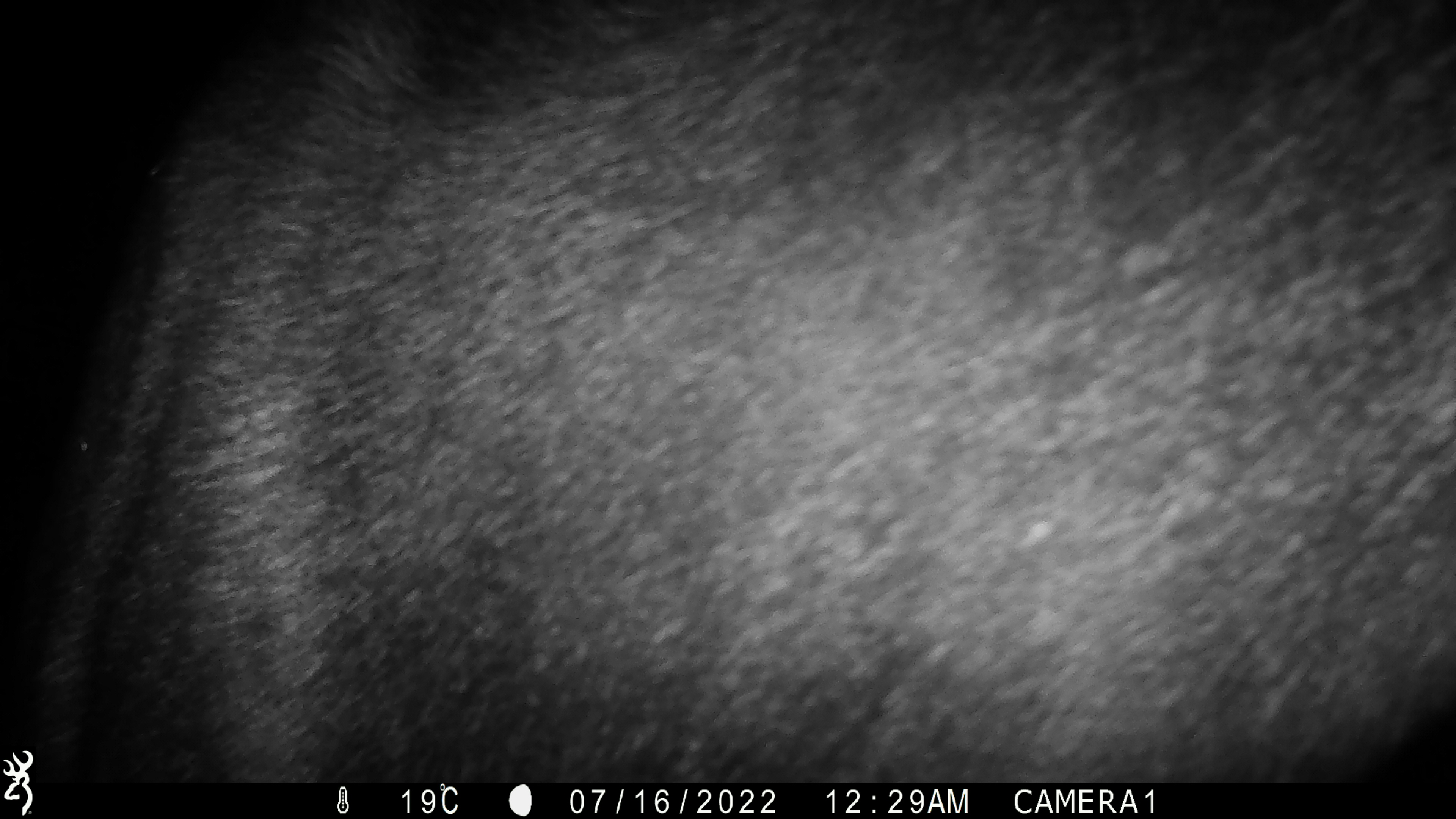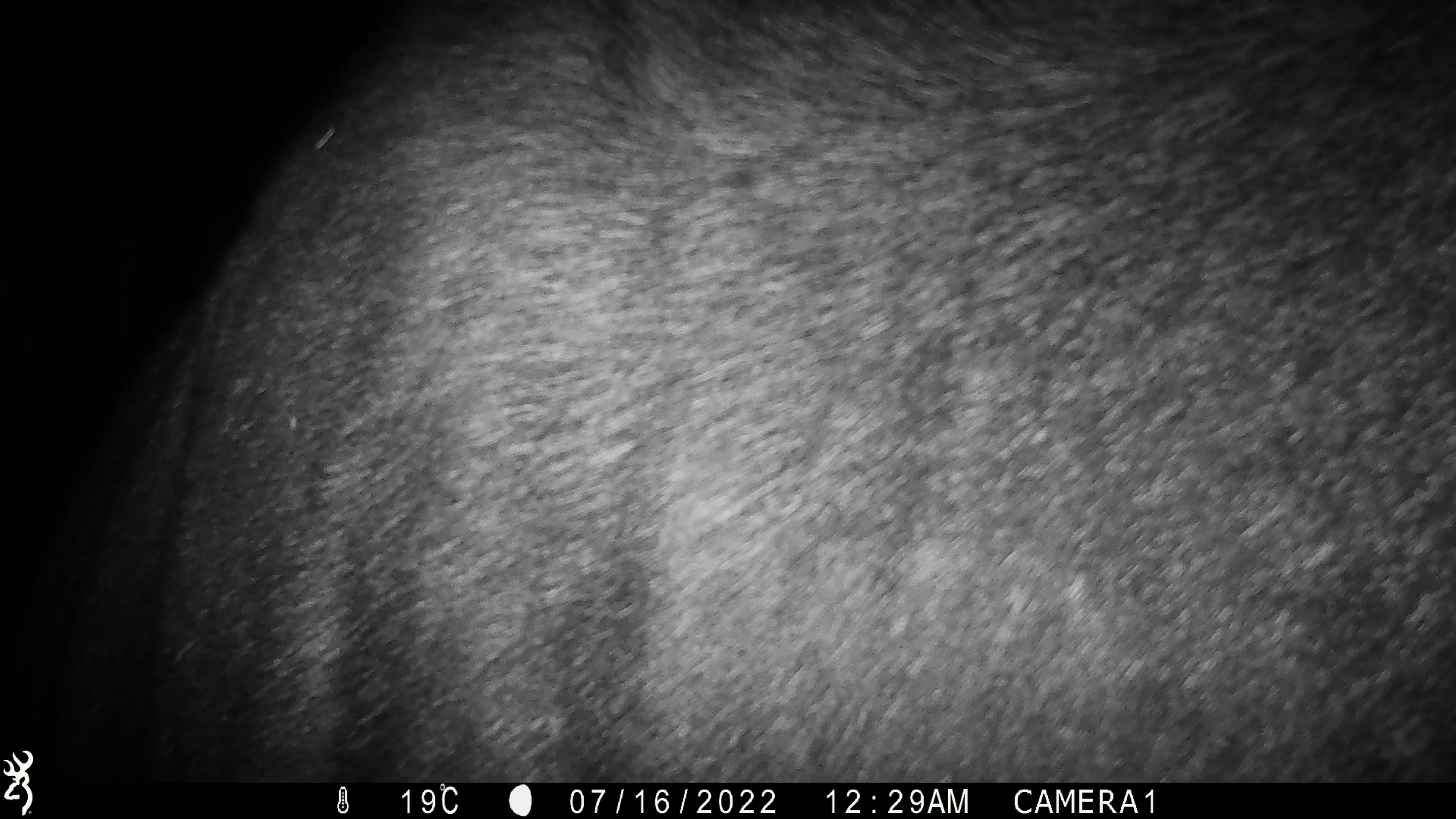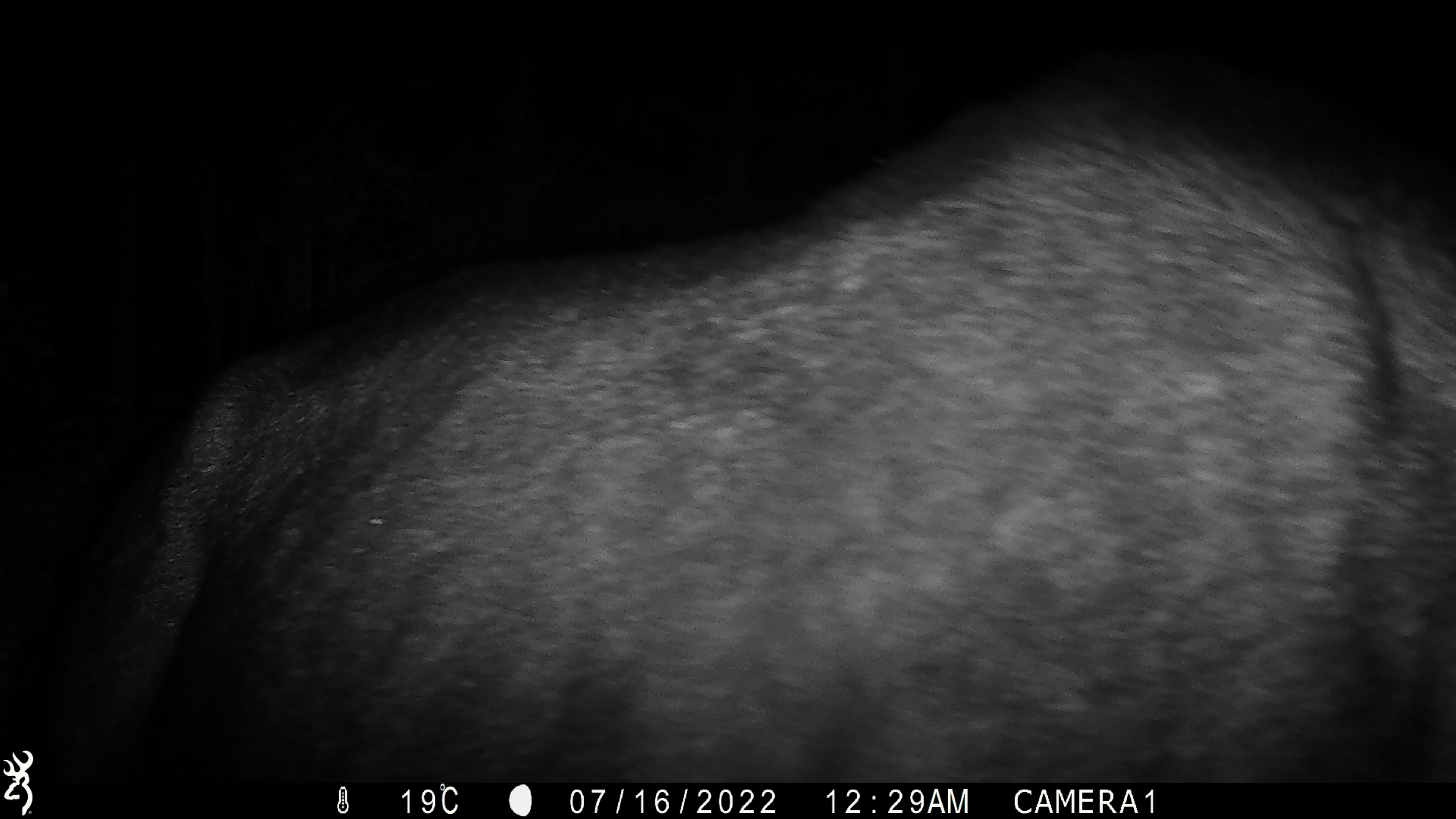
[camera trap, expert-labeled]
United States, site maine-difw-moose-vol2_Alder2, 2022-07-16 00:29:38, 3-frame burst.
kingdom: Animalia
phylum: Chordata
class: Mammalia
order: Artiodactyla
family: Cervidae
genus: Alces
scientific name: Alces alces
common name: moose